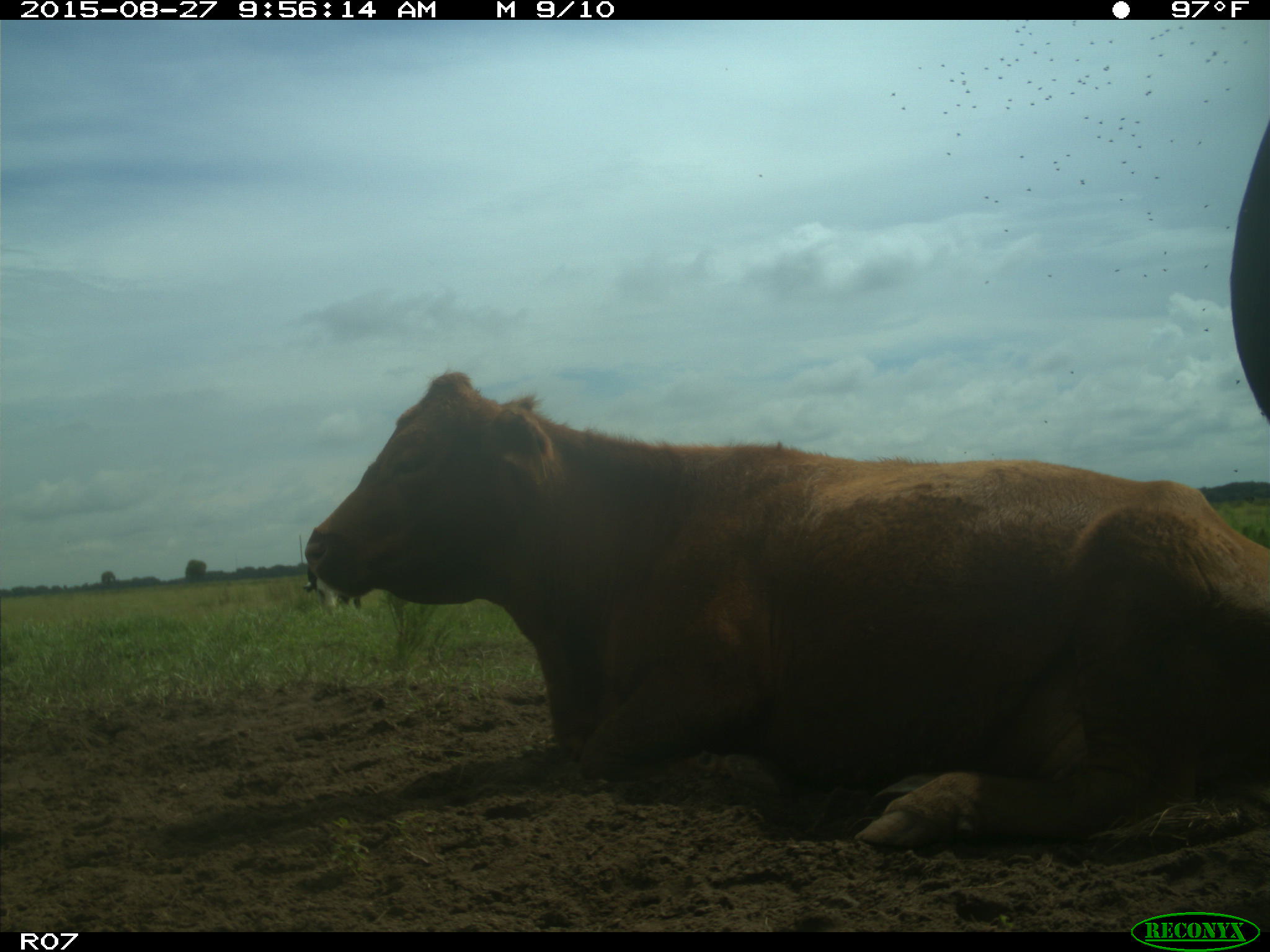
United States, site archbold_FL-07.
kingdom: Animalia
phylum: Chordata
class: Mammalia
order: Artiodactyla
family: Bovidae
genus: Bos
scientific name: Bos taurus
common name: domestic cow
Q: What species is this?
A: Bos taurus (domestic cow).